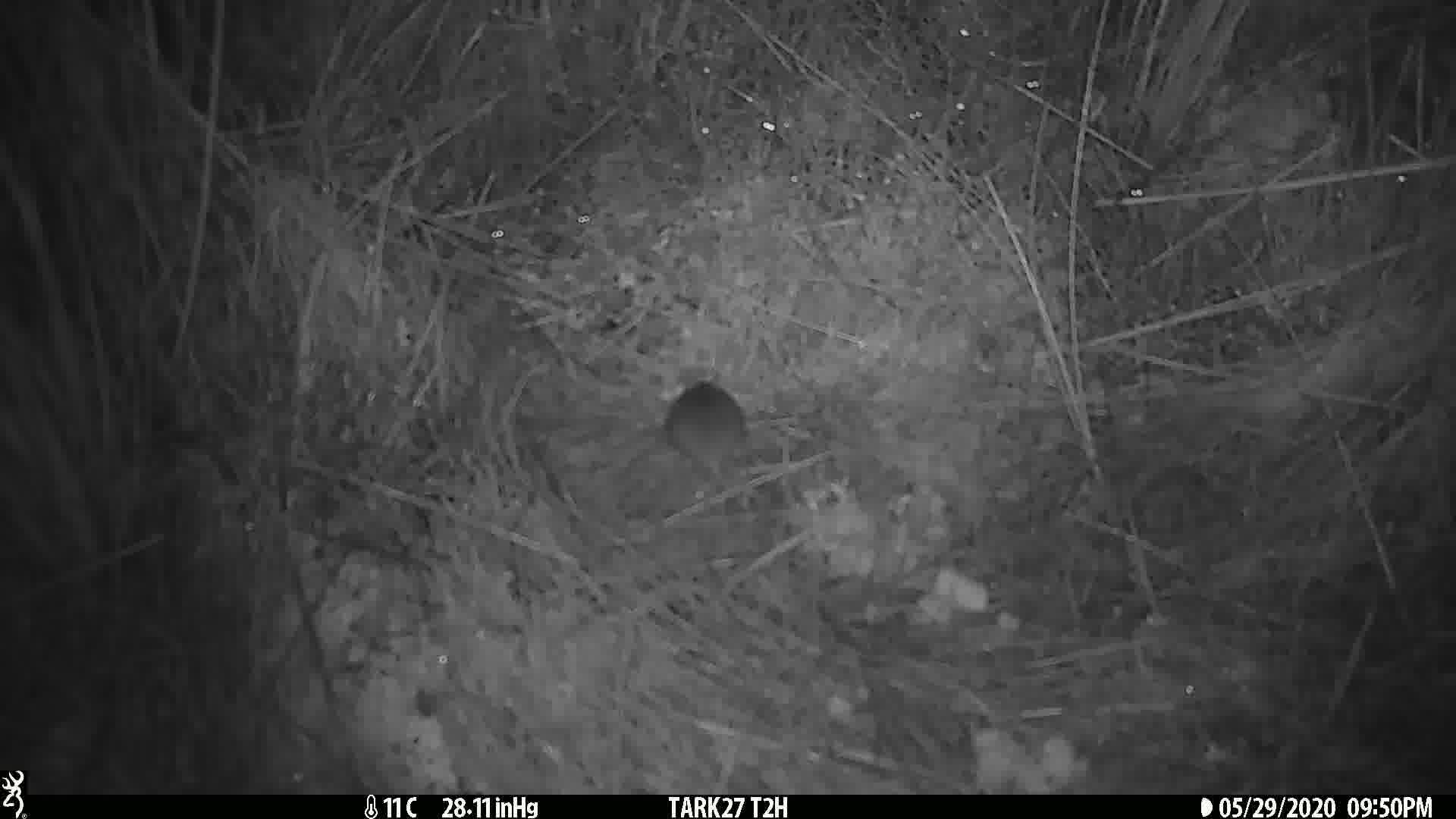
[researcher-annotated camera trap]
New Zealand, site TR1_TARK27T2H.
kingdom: Animalia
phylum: Chordata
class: Mammalia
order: Rodentia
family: Muridae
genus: Mus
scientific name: Mus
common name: mouse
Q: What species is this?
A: Mouse (Mus).